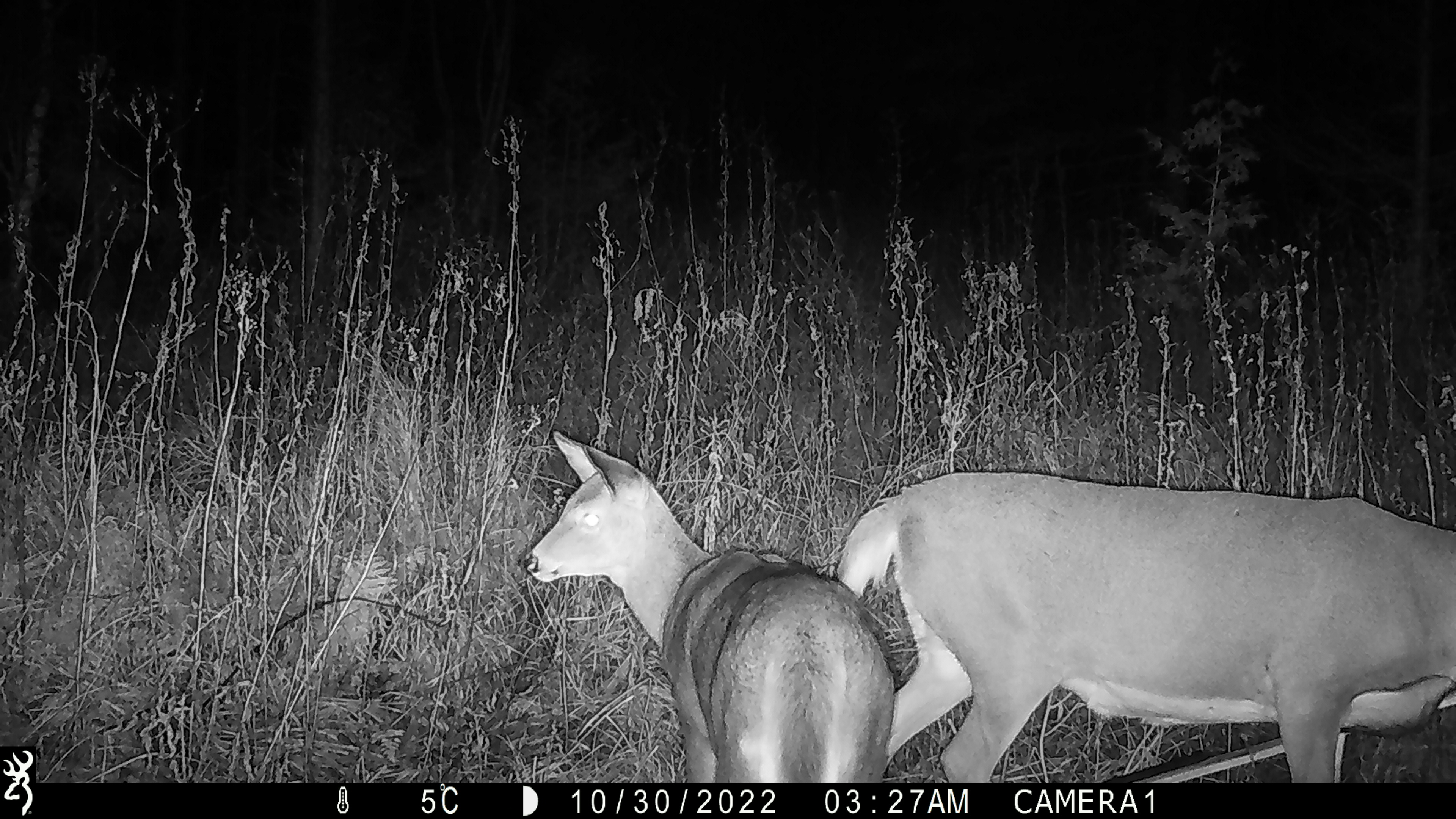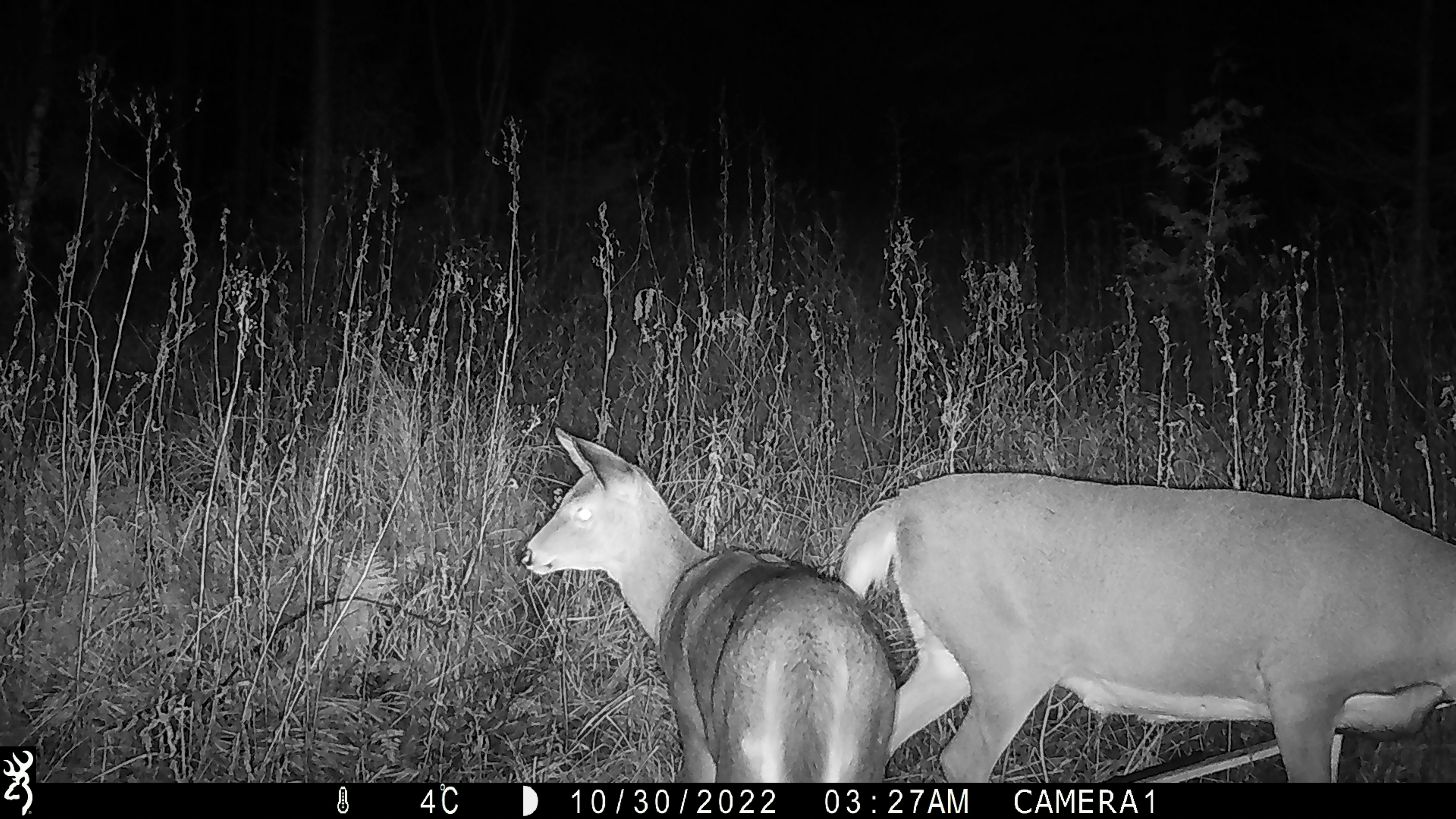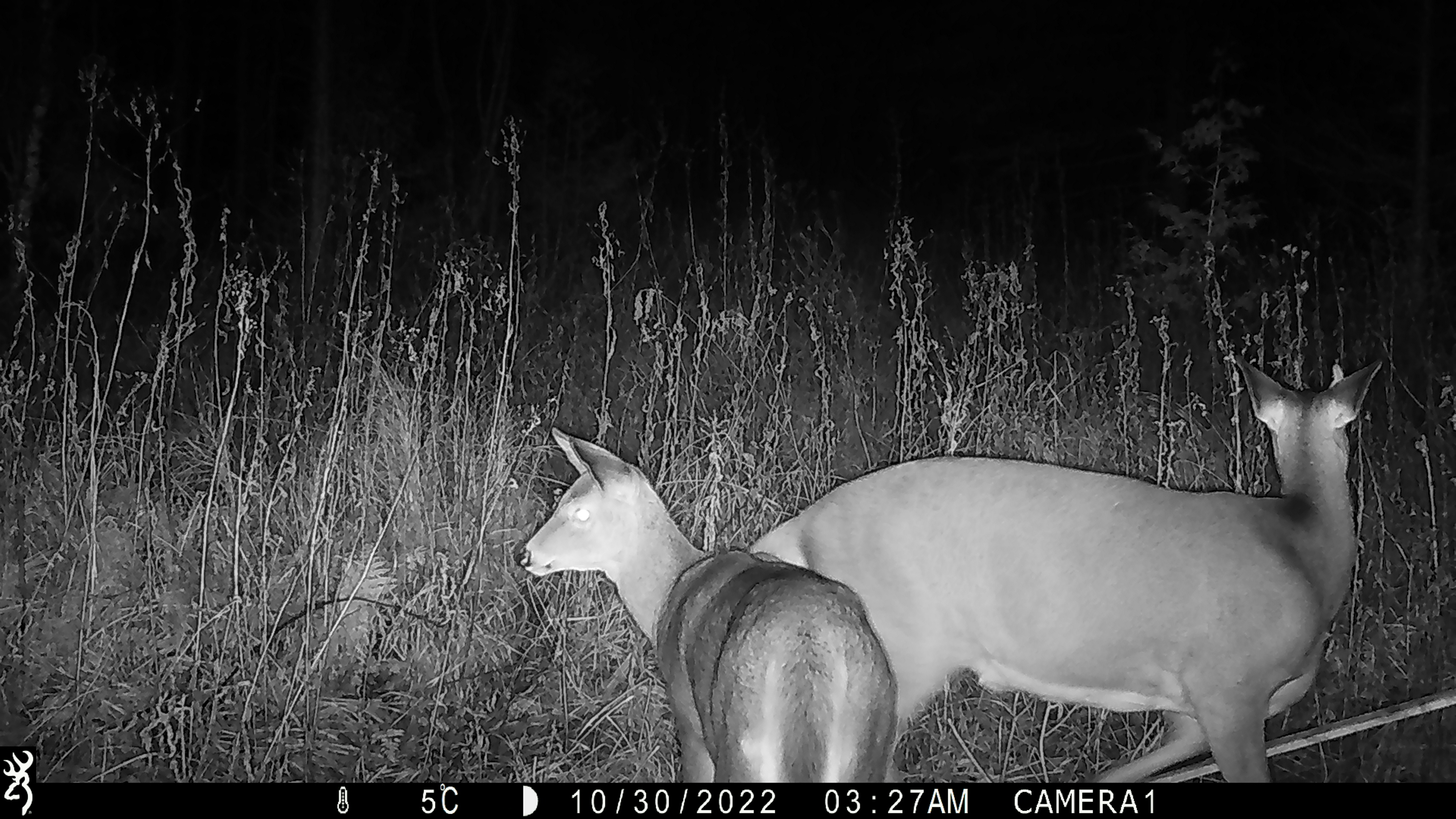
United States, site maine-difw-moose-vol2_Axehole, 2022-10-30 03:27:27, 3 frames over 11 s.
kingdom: Animalia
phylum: Chordata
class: Mammalia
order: Artiodactyla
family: Cervidae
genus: Odocoileus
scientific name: Odocoileus virginianus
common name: white-tailed deer